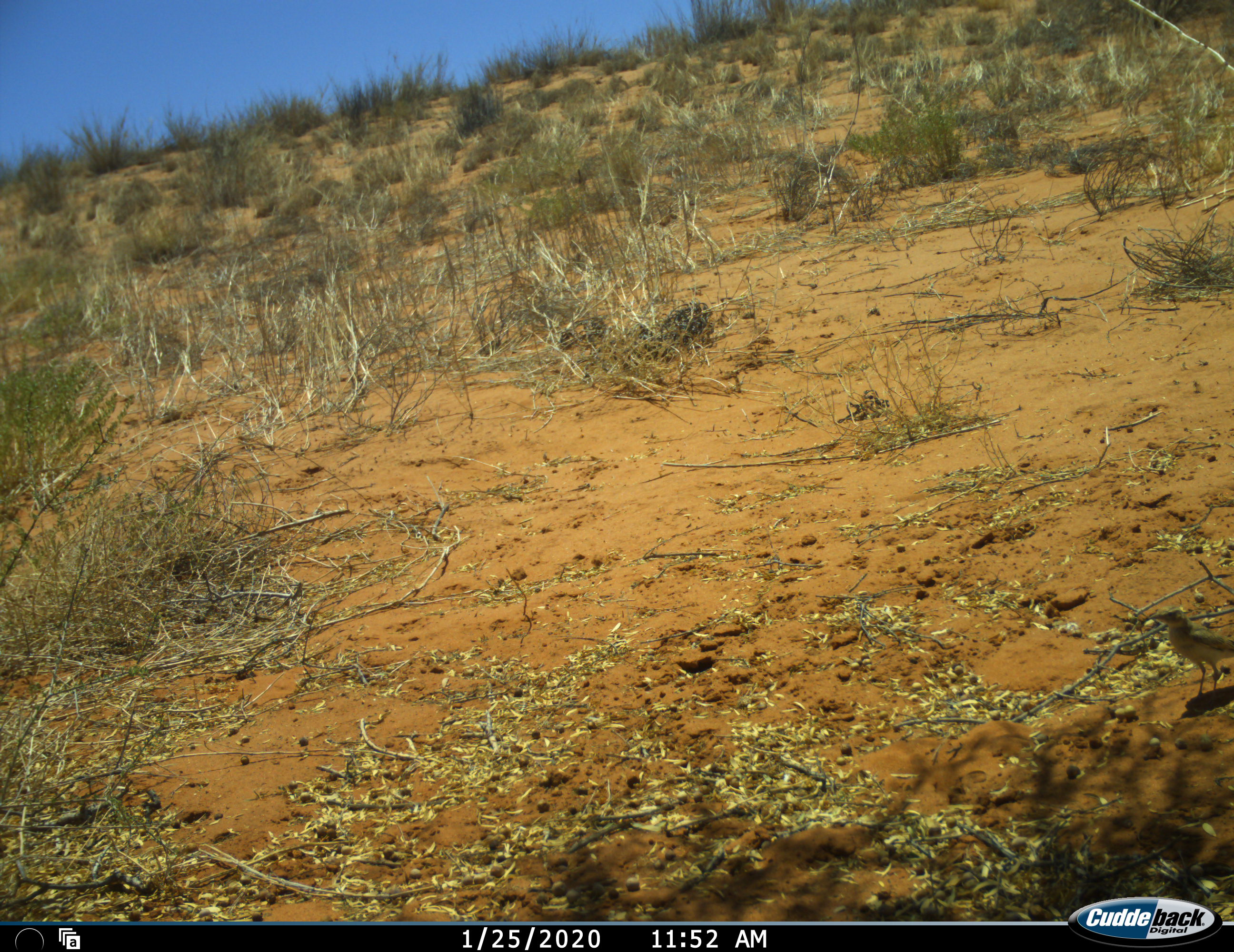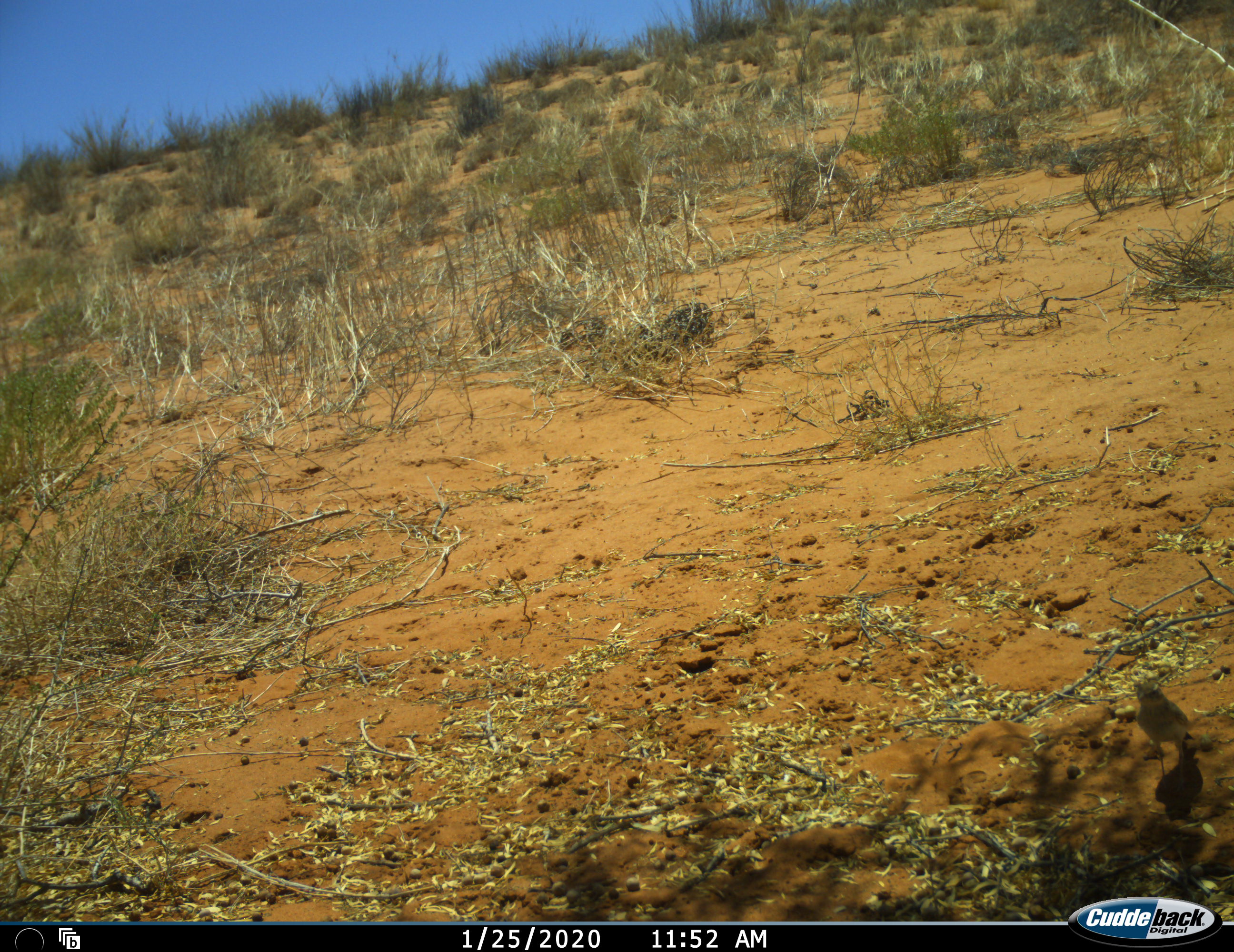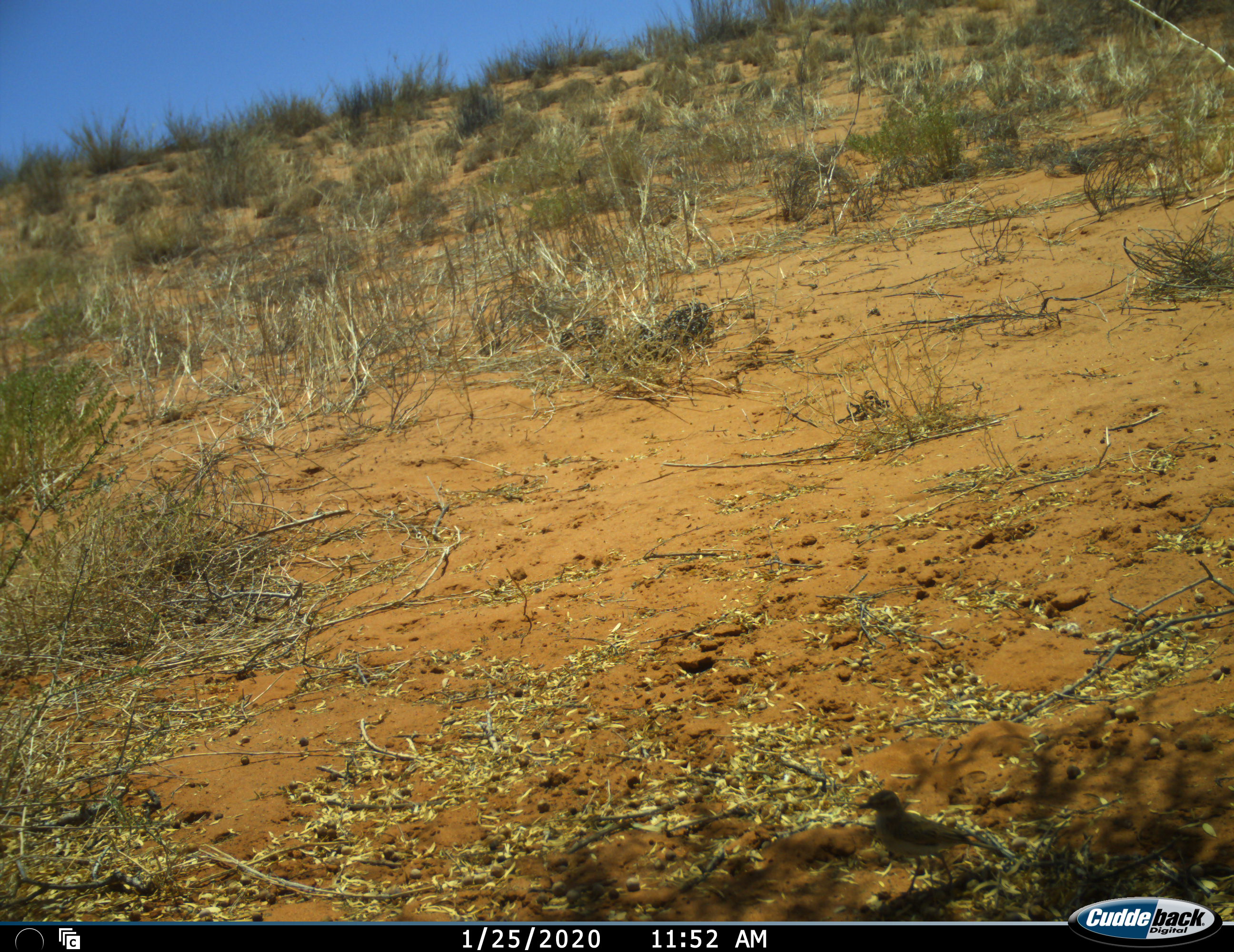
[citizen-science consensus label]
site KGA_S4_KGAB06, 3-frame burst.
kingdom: Animalia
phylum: Chordata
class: Aves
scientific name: Aves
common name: bird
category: birdother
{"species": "birdother (bird) (Aves)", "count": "1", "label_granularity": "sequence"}